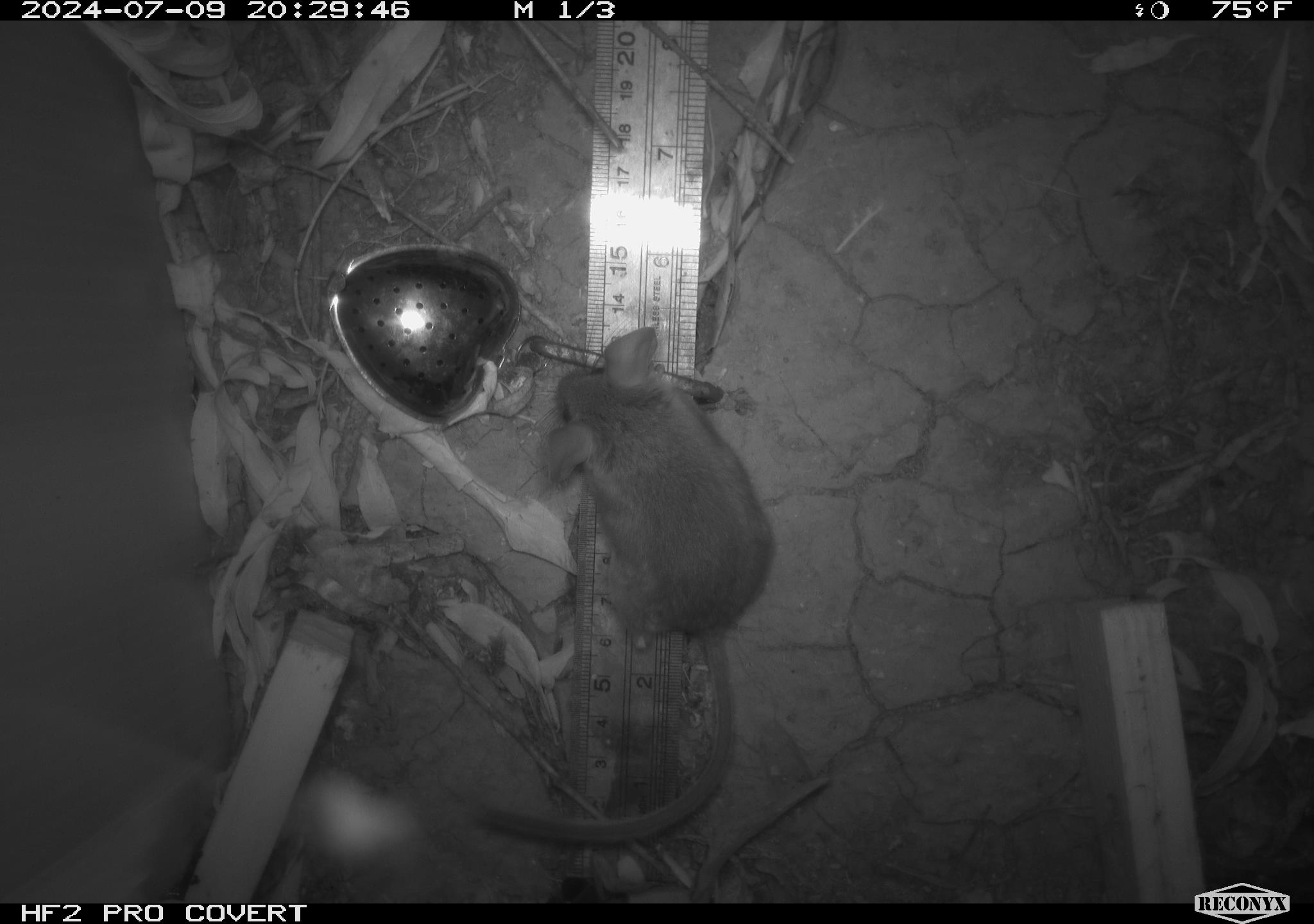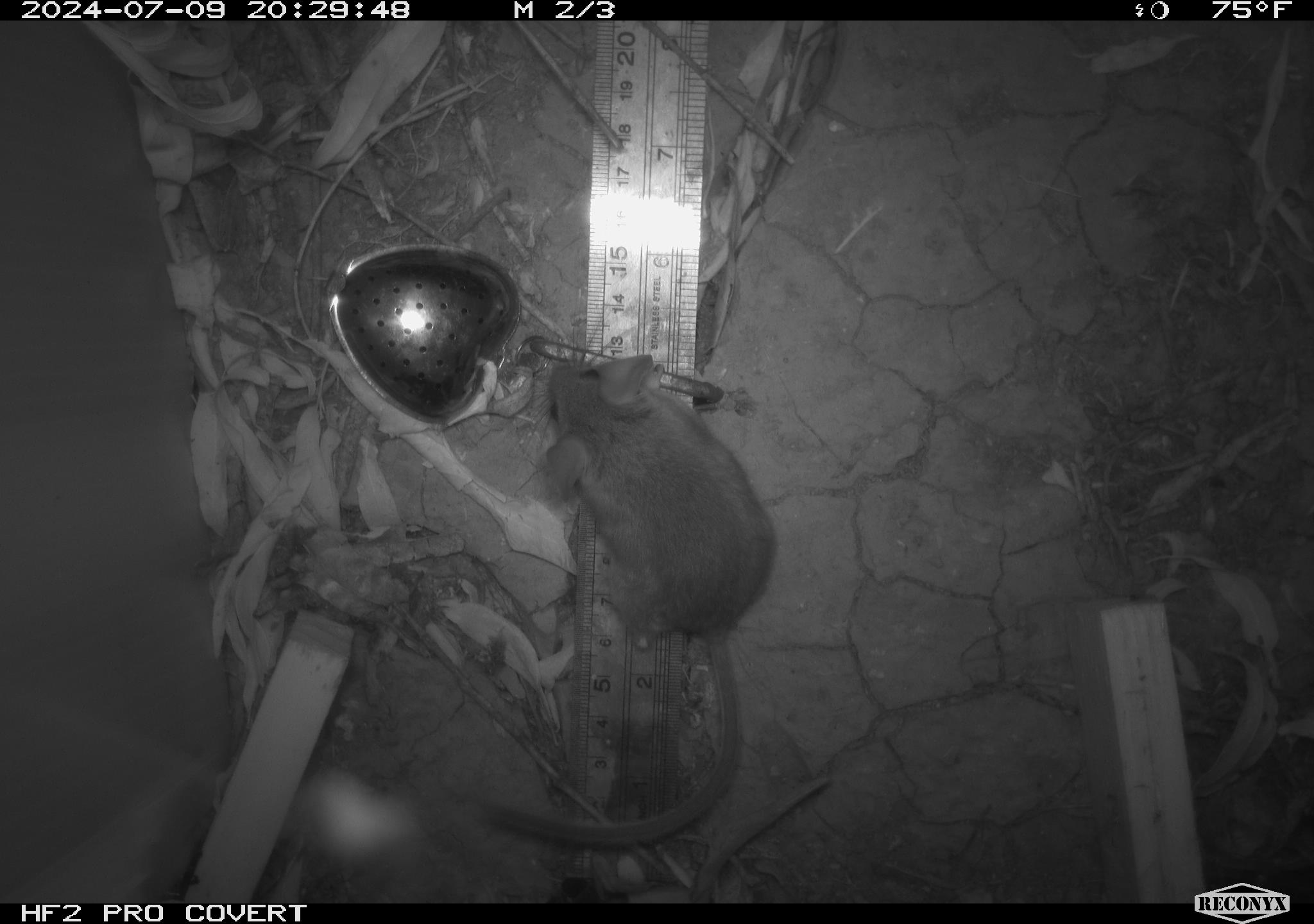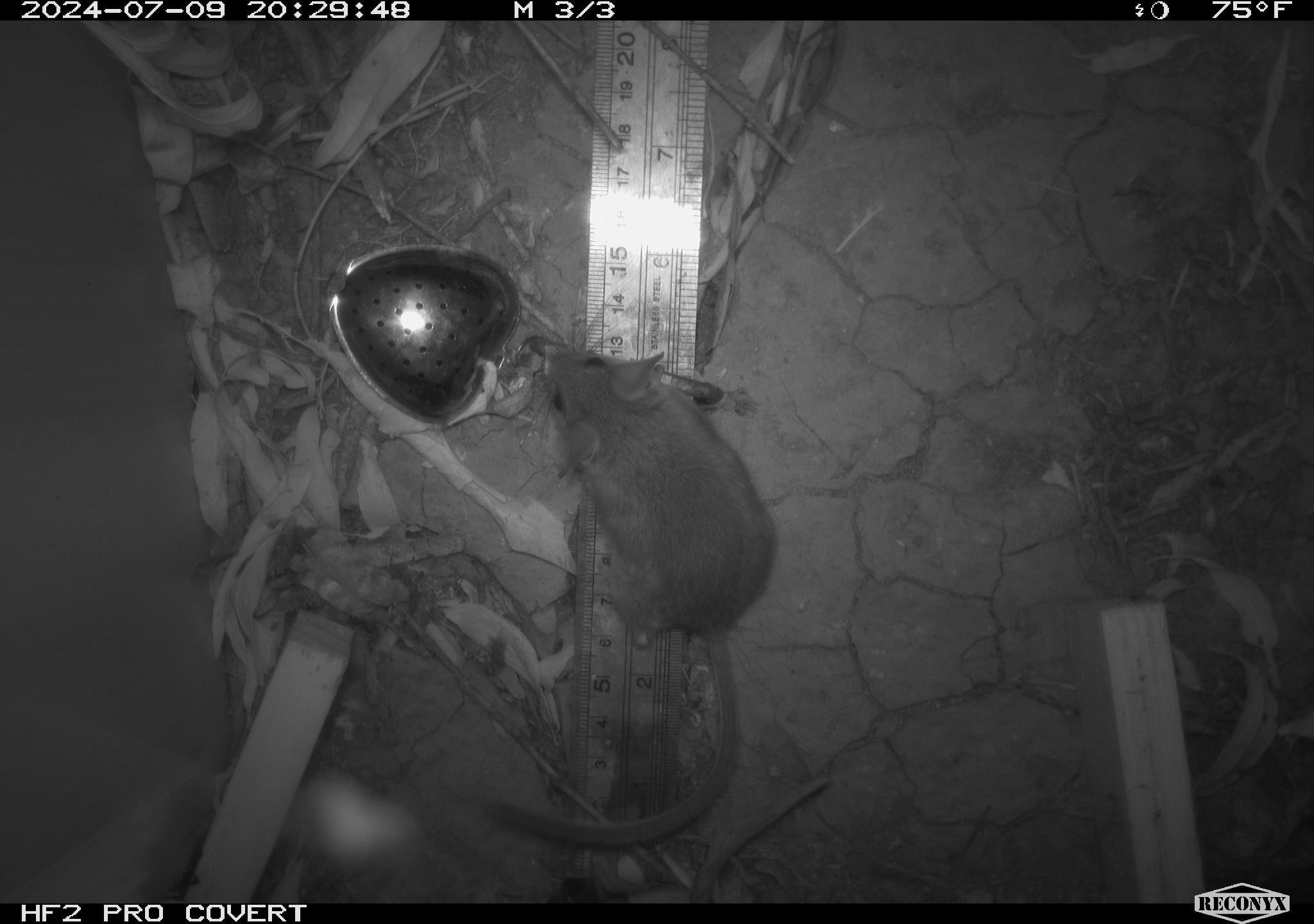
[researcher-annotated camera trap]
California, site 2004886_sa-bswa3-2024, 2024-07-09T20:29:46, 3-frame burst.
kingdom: Animalia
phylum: Chordata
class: Mammalia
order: Rodentia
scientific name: Rodentia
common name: mouse species